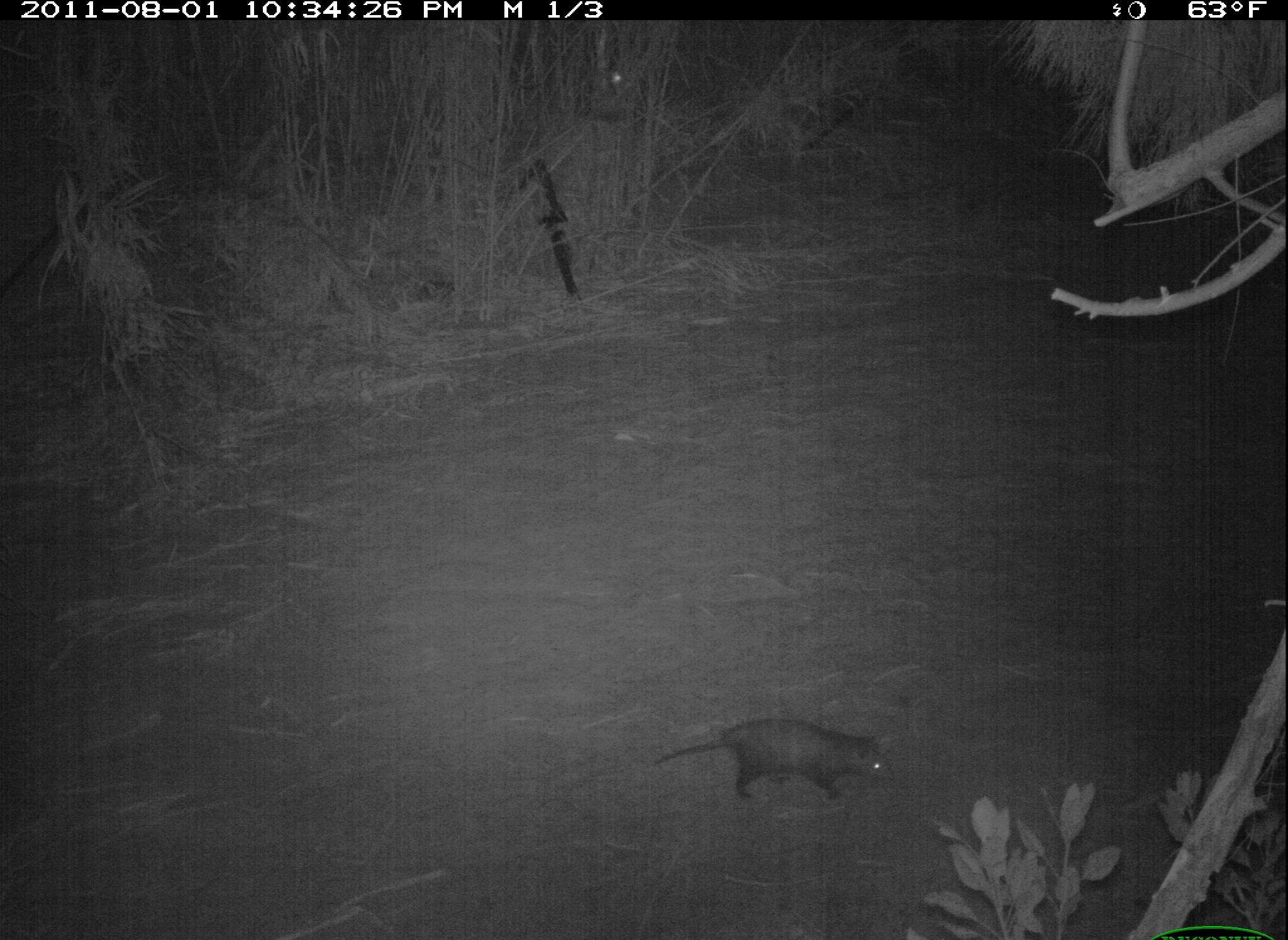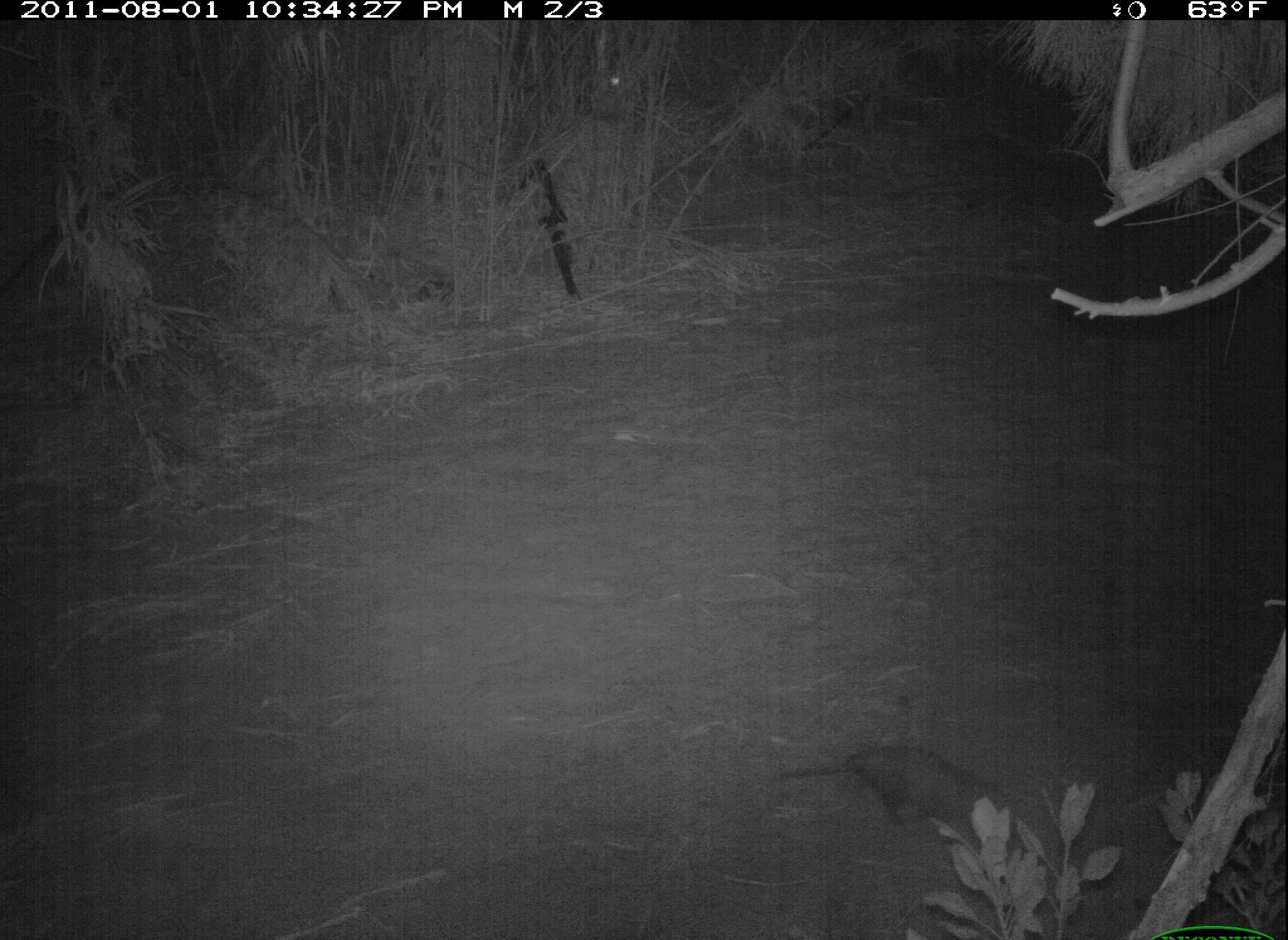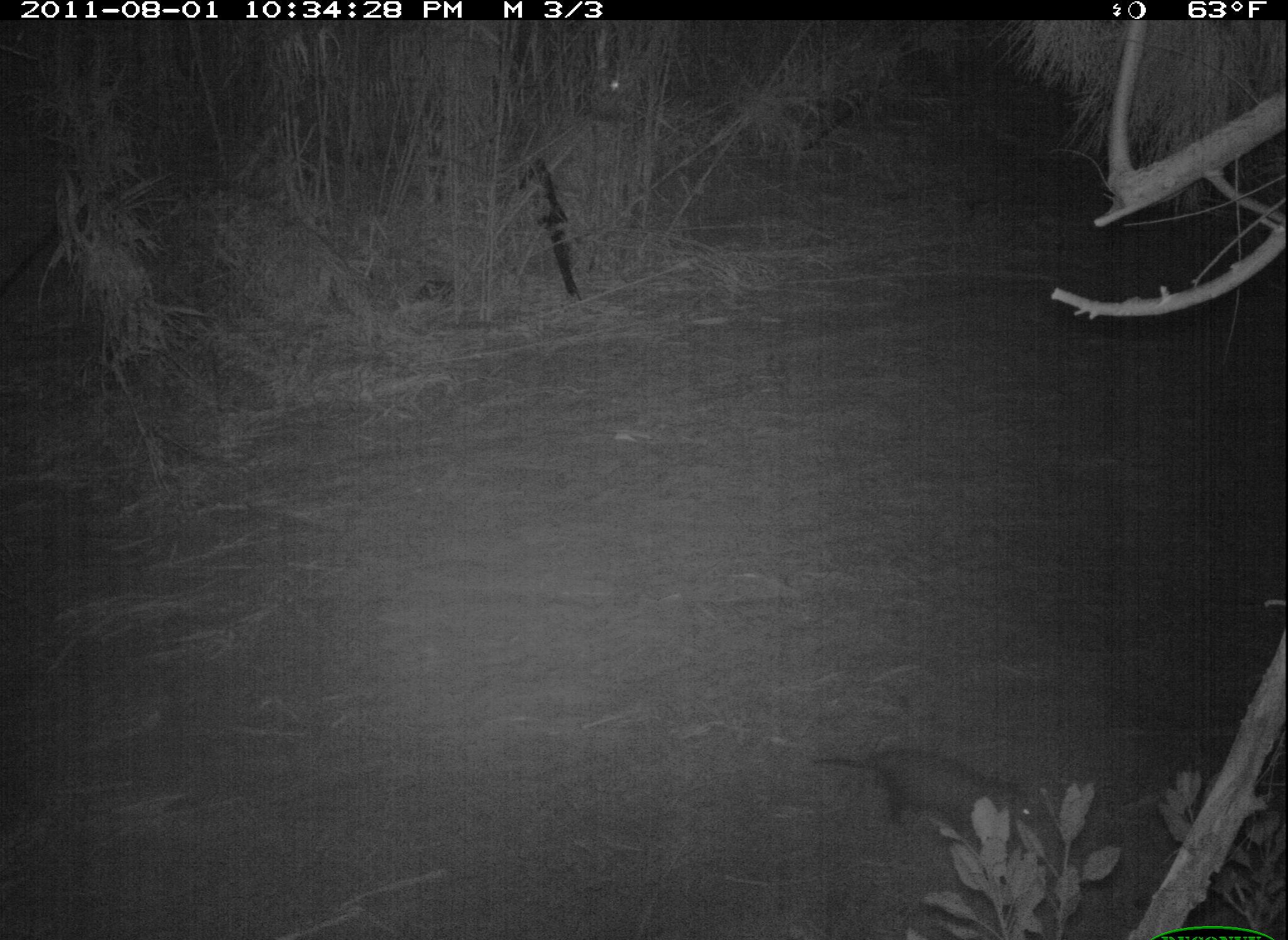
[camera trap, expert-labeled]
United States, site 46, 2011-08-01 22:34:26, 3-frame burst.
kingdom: Animalia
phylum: Chordata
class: Mammalia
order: Didelphimorphia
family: Didelphidae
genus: Didelphis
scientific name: Didelphis virginiana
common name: virginia opossum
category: opossum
Opossum (virginia opossum) (Didelphis virginiana).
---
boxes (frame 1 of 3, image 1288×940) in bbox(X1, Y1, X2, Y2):
opossum: bbox(646, 710, 908, 817)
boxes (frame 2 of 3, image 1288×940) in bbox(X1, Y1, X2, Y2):
opossum: bbox(763, 720, 1034, 847)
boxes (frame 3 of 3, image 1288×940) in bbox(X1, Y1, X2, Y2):
opossum: bbox(816, 739, 1048, 863)